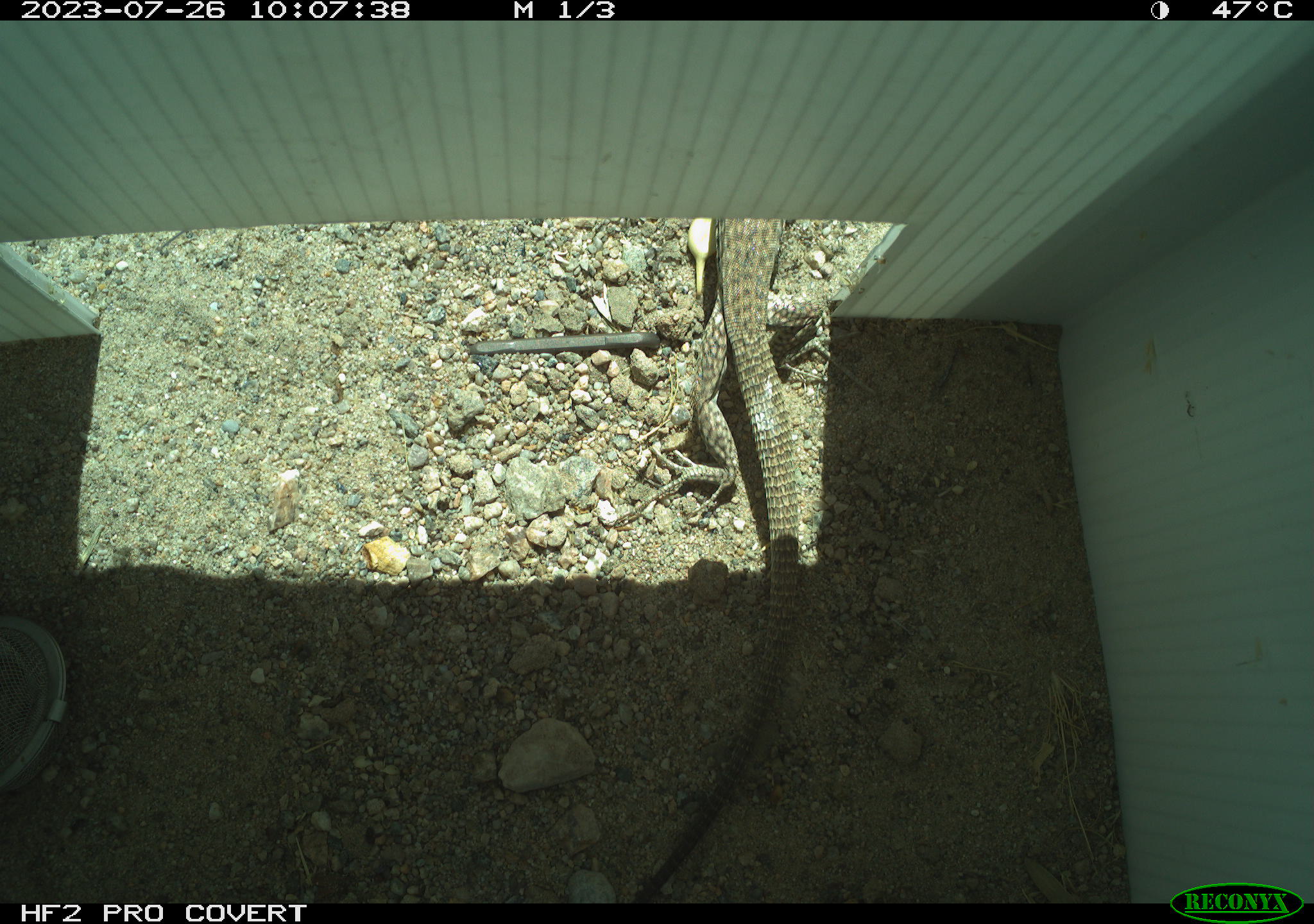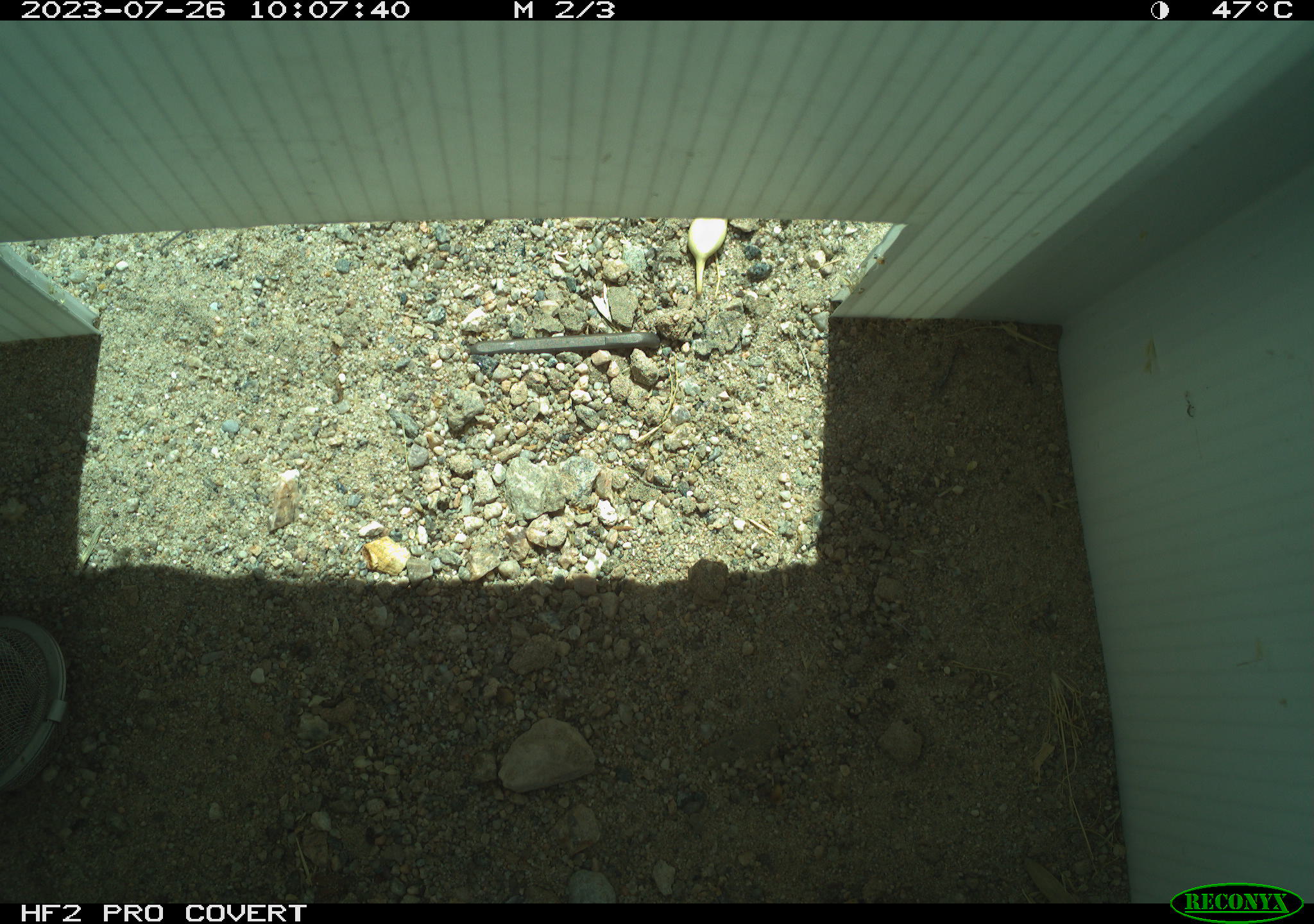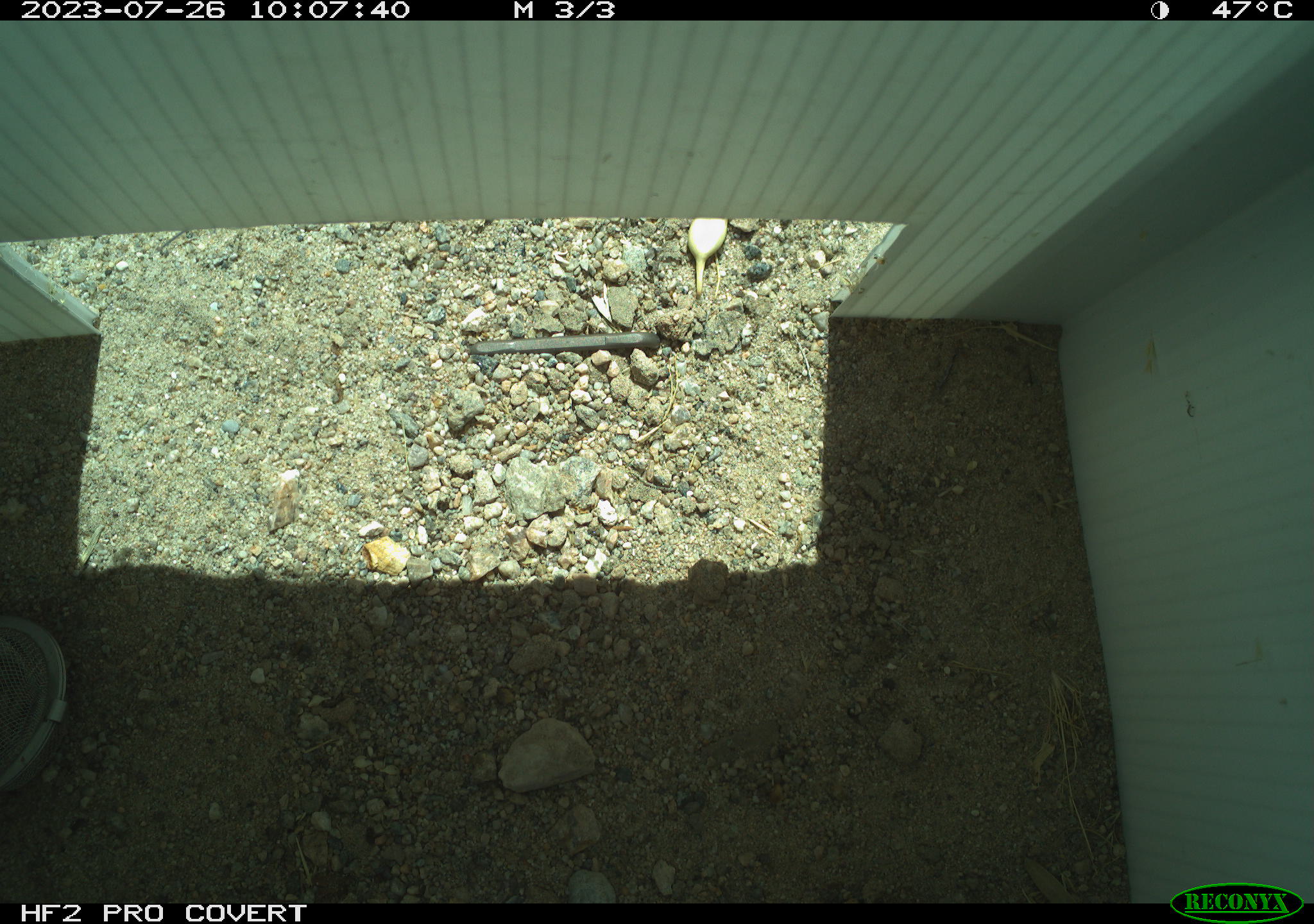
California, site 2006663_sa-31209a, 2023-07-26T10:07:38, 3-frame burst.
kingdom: Animalia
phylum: Chordata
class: Reptilia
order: Squamata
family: Teiidae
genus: Aspidoscelis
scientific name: Aspidoscelis tigris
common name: western whiptail